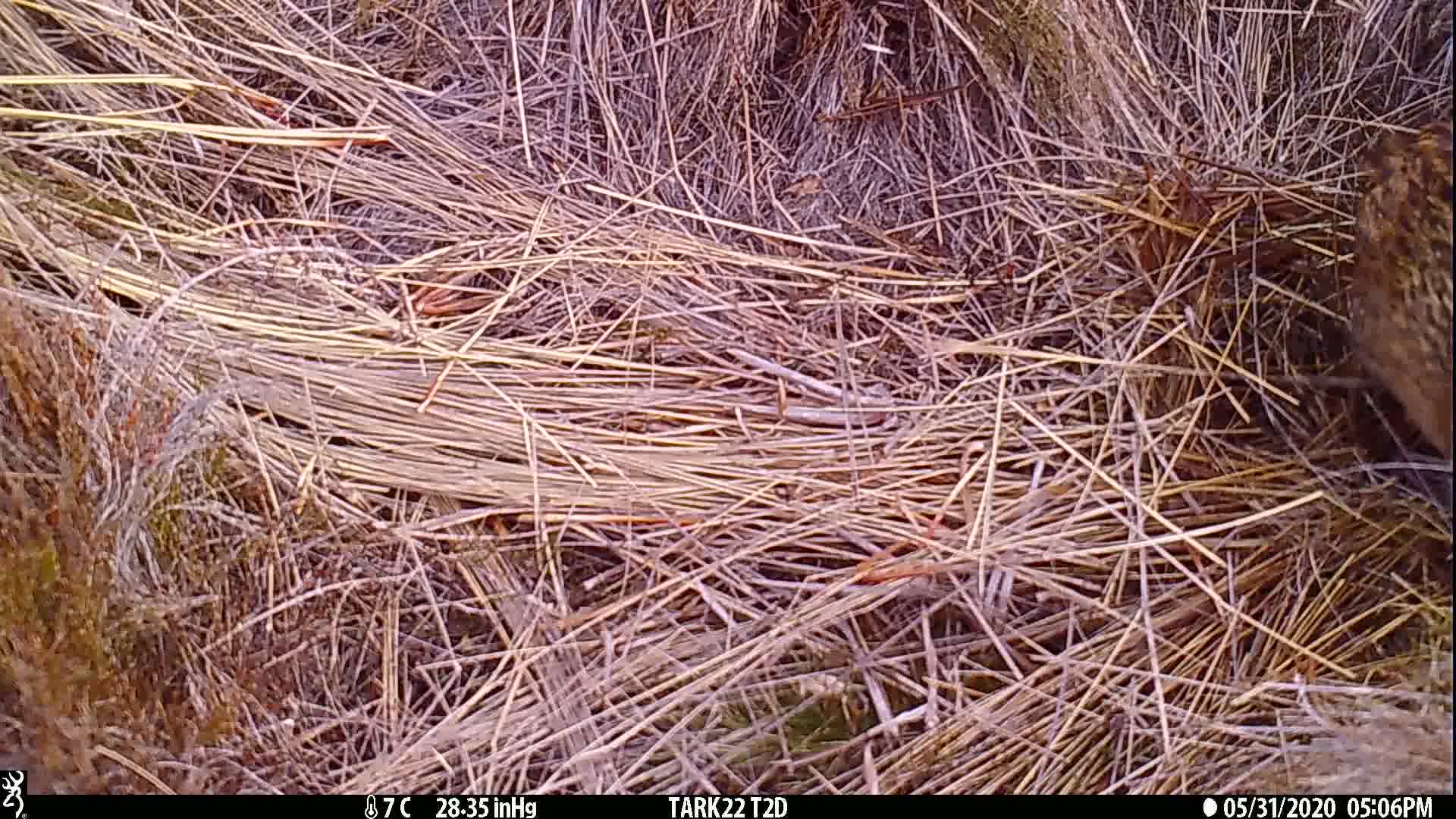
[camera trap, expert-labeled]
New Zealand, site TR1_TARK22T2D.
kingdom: Animalia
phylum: Chordata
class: Aves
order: Gruiformes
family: Rallidae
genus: Gallirallus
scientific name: Gallirallus australis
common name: weka